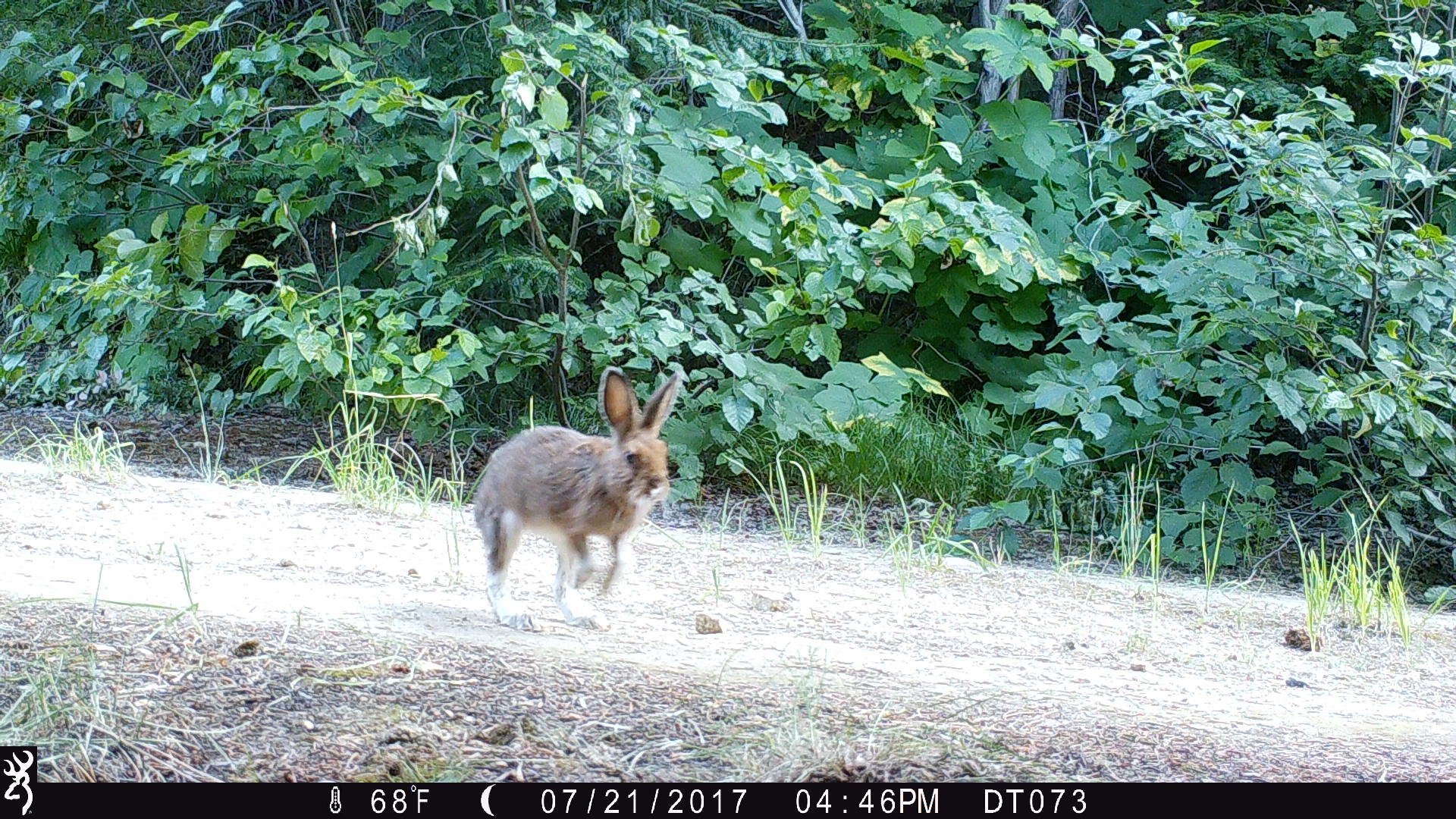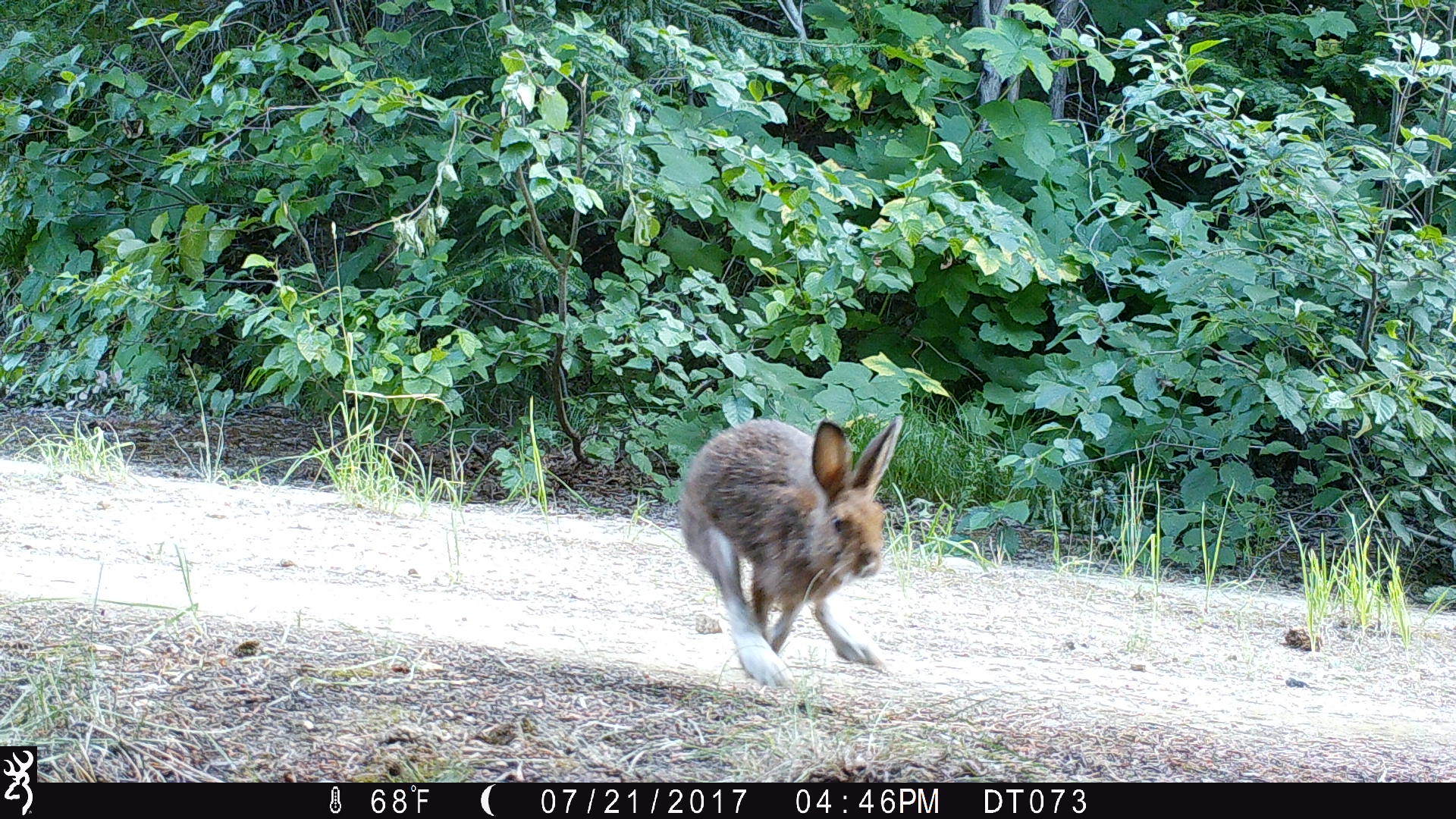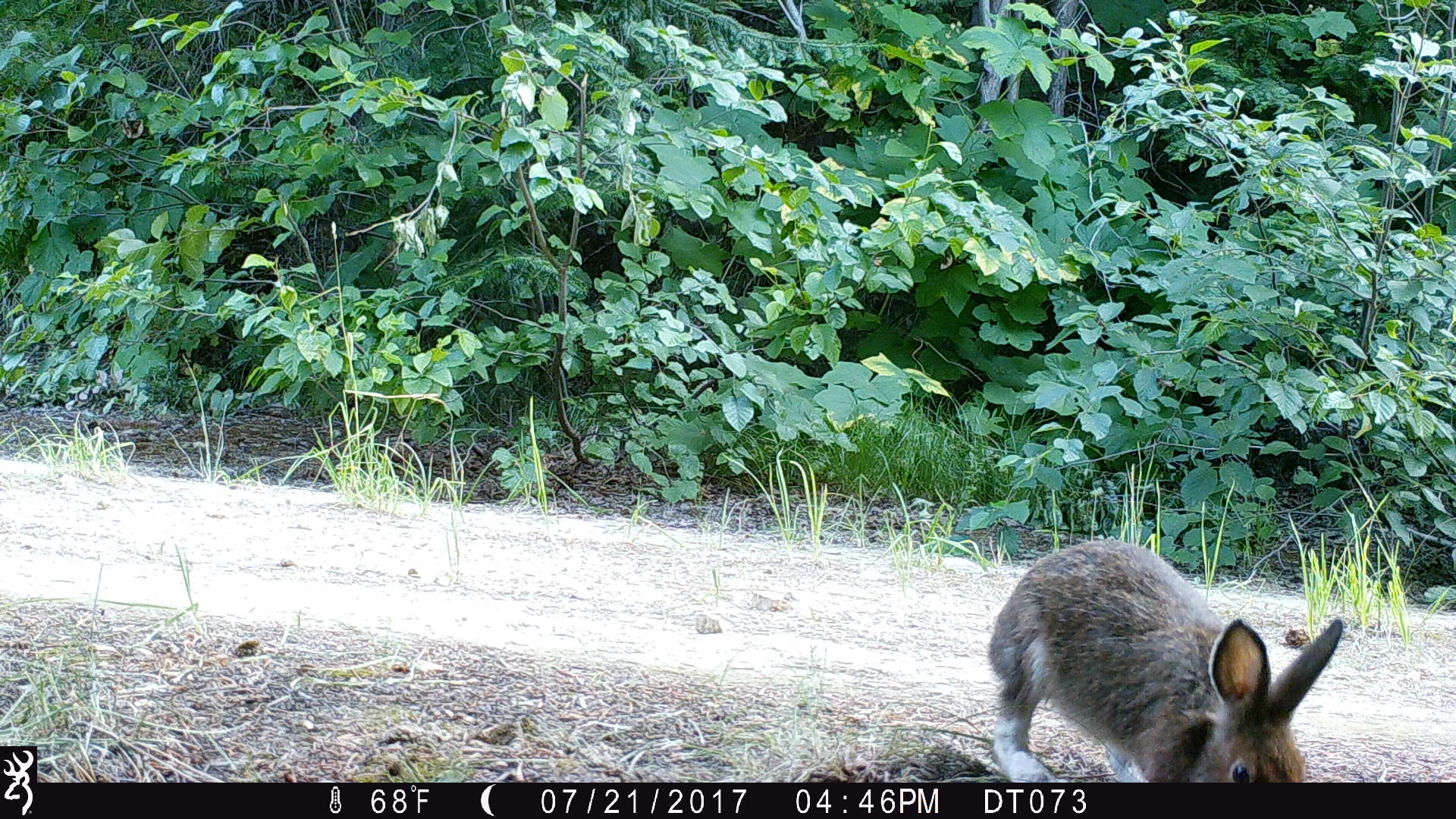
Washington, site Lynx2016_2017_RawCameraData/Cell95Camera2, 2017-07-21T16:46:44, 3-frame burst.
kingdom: Animalia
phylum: Chordata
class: Mammalia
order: Lagomorpha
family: Leporidae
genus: Lepus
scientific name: Lepus americanus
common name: snowshoe hare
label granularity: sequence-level